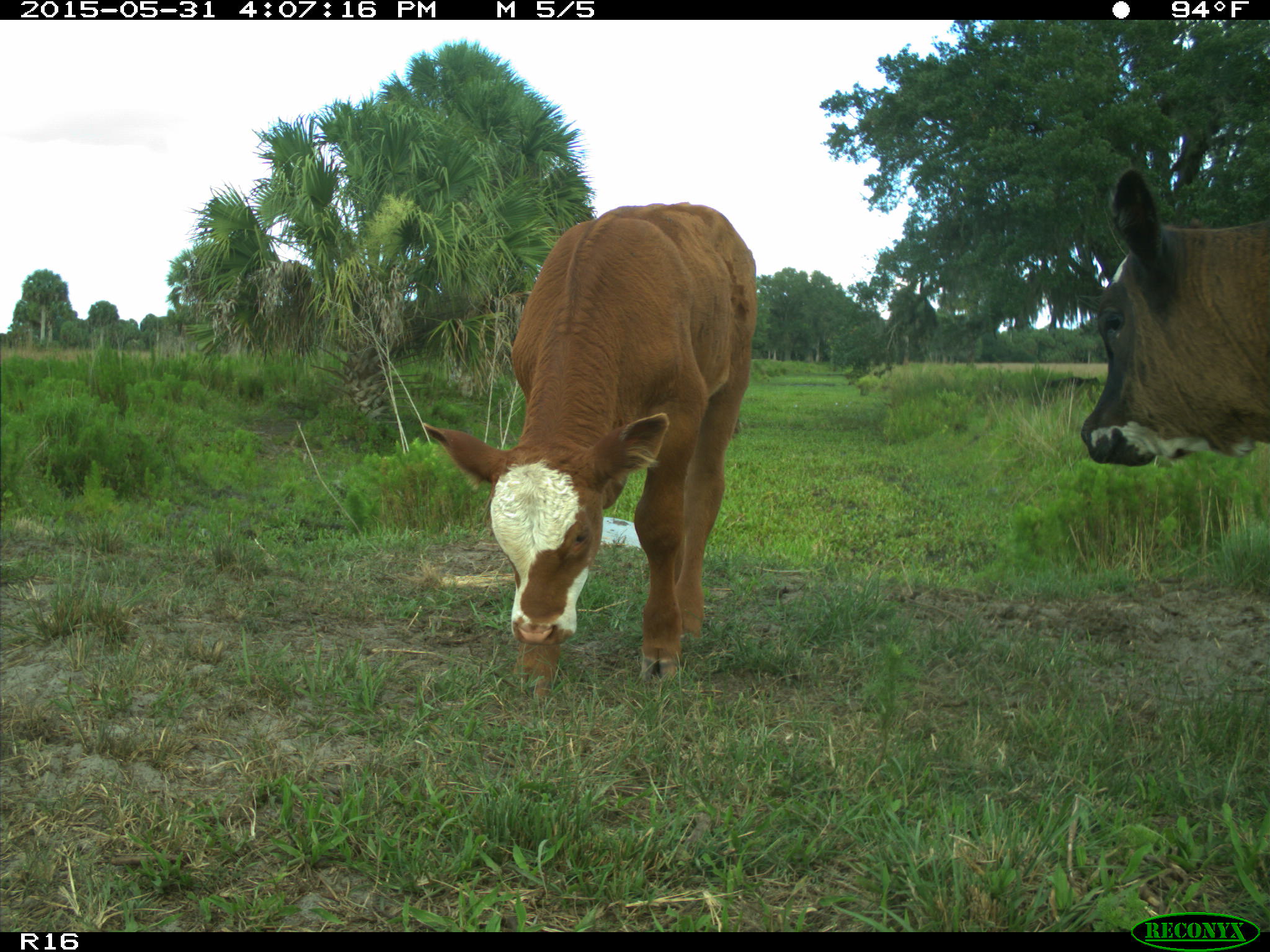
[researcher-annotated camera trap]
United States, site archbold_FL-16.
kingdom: Animalia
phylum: Chordata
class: Mammalia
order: Artiodactyla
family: Bovidae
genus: Bos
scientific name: Bos taurus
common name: domestic cow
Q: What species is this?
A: Bos taurus (domestic cow).